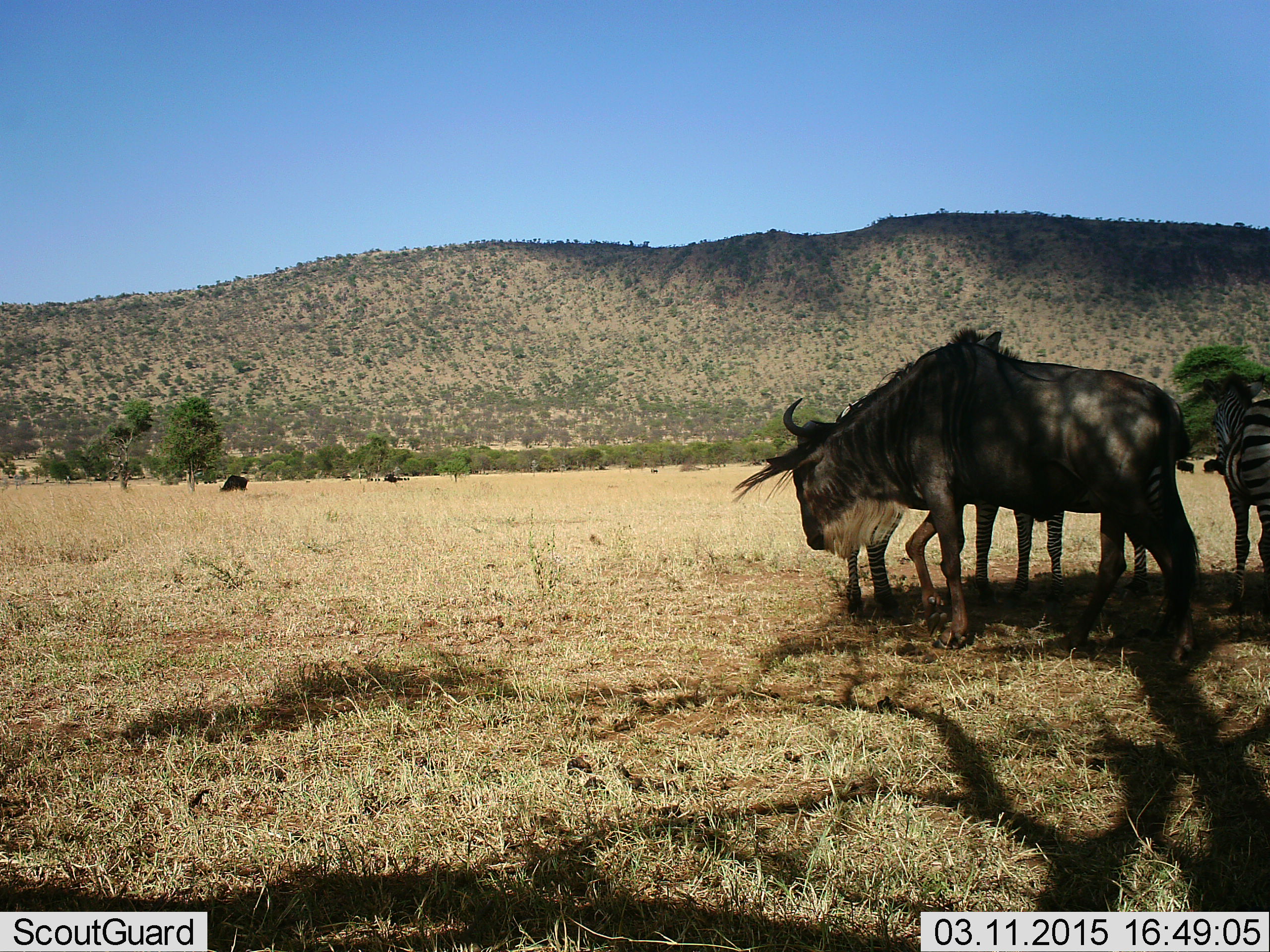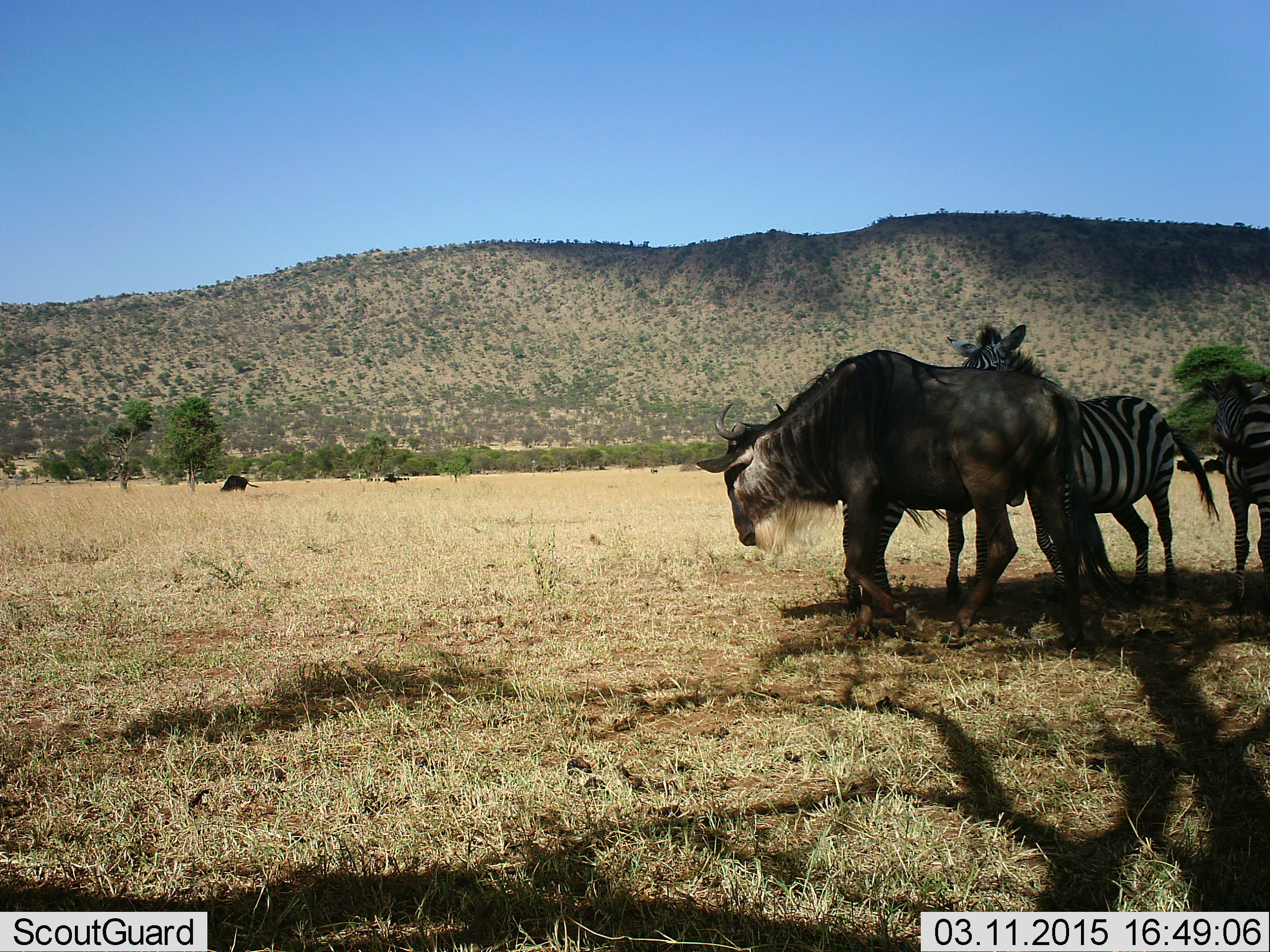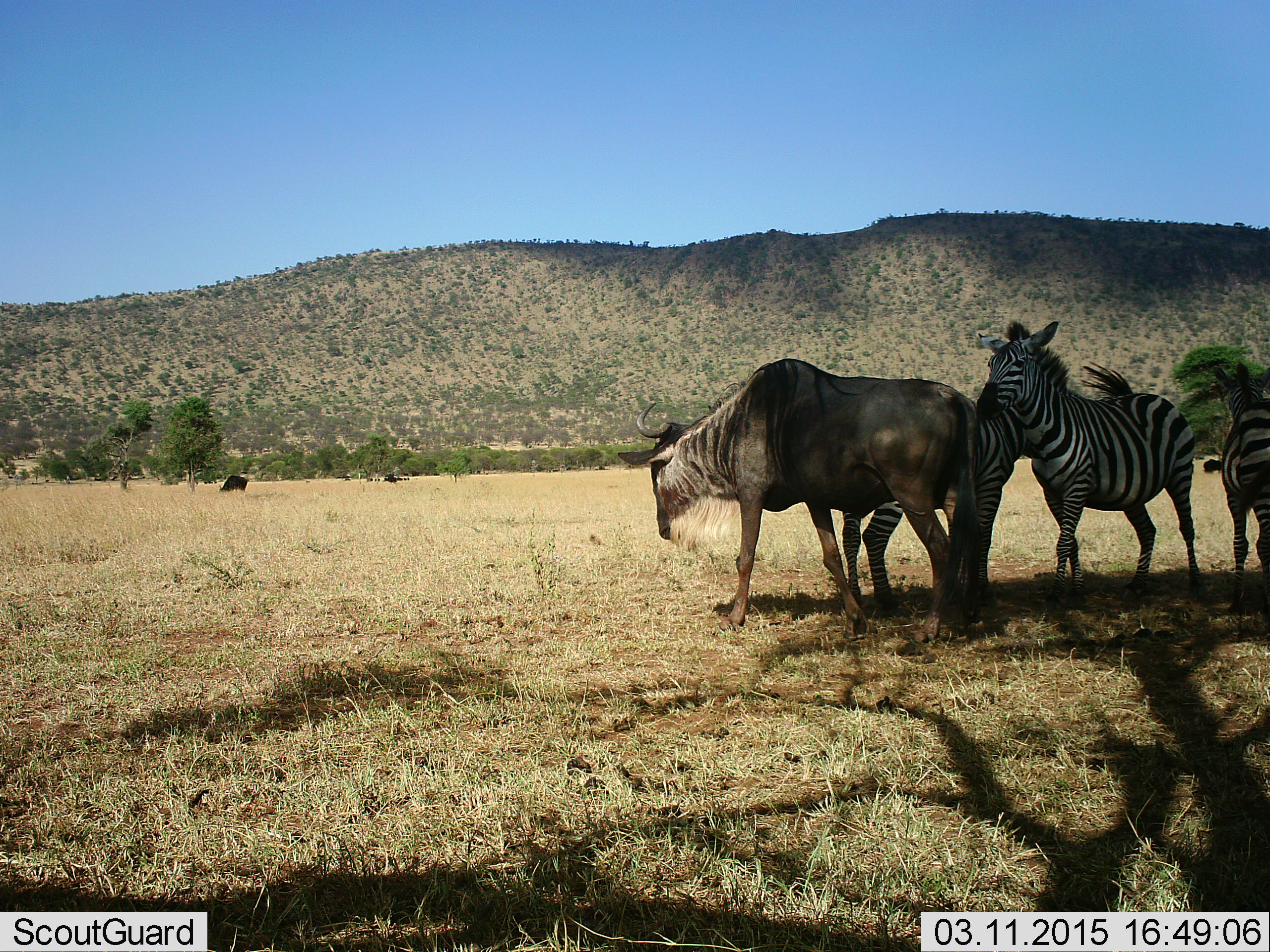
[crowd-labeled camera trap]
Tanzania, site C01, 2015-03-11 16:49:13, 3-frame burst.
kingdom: Animalia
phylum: Chordata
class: Mammalia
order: Artiodactyla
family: Bovidae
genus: Connochaetes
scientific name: Connochaetes taurinus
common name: blue wildebeest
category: wildebeest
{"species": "wildebeest (blue wildebeest) (Connochaetes taurinus)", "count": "1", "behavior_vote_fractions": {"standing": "36%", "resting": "0%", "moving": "91%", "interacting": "0%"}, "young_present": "0%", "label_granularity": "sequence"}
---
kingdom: Animalia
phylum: Chordata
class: Mammalia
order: Perissodactyla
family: Equidae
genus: Equus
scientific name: Equus quagga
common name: plains zebra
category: zebra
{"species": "zebra (plains zebra) (Equus quagga)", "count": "3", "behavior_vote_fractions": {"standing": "80%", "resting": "0%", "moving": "20%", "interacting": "40%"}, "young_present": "10%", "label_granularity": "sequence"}